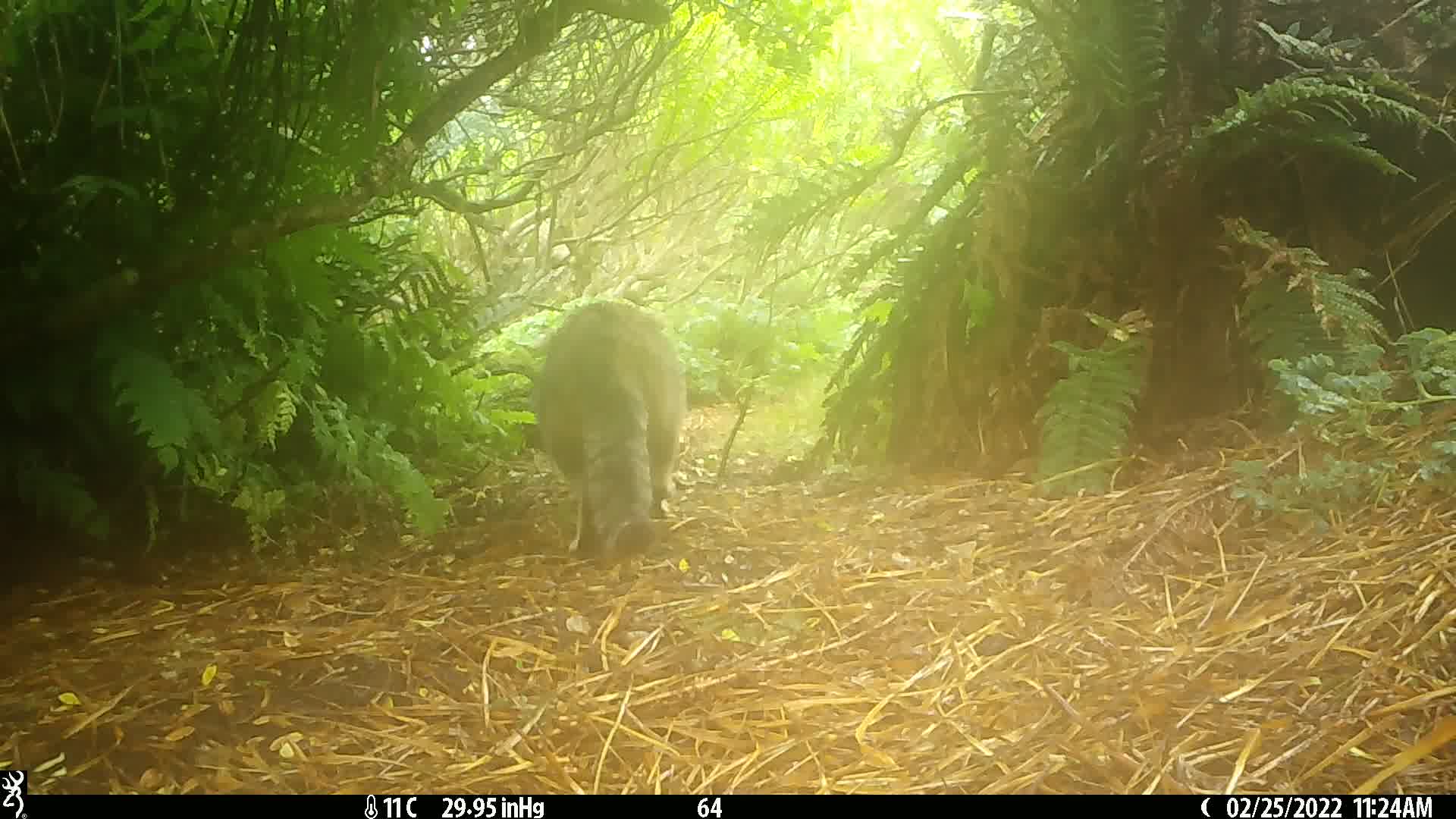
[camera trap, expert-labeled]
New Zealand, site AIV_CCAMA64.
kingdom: Animalia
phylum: Chordata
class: Mammalia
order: Carnivora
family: Felidae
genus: Felis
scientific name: Felis catus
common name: domestic cat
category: cat